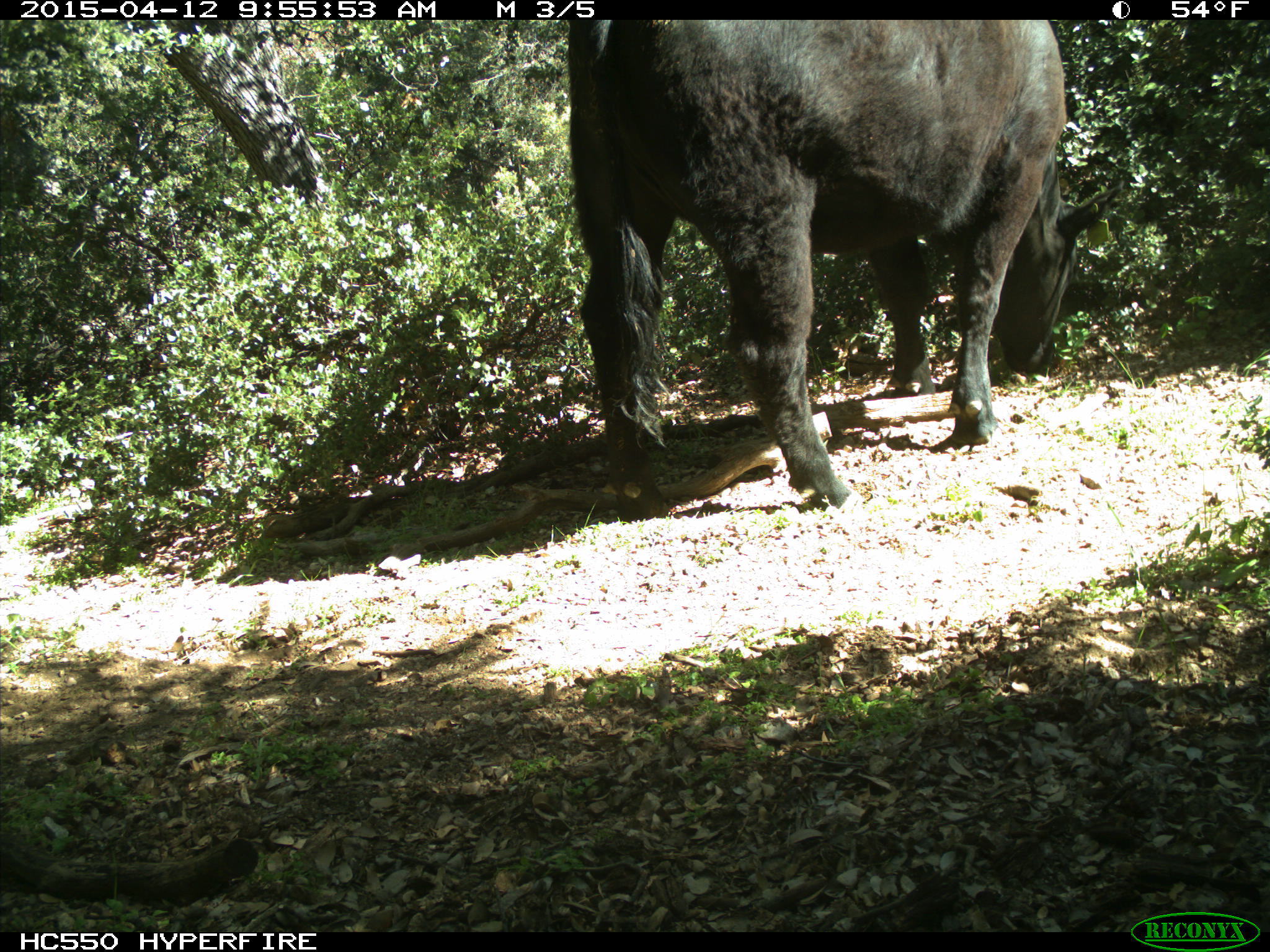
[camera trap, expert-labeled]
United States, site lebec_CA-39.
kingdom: Animalia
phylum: Chordata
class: Mammalia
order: Artiodactyla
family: Bovidae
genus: Bos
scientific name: Bos taurus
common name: domestic cow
Bos taurus (domestic cow).